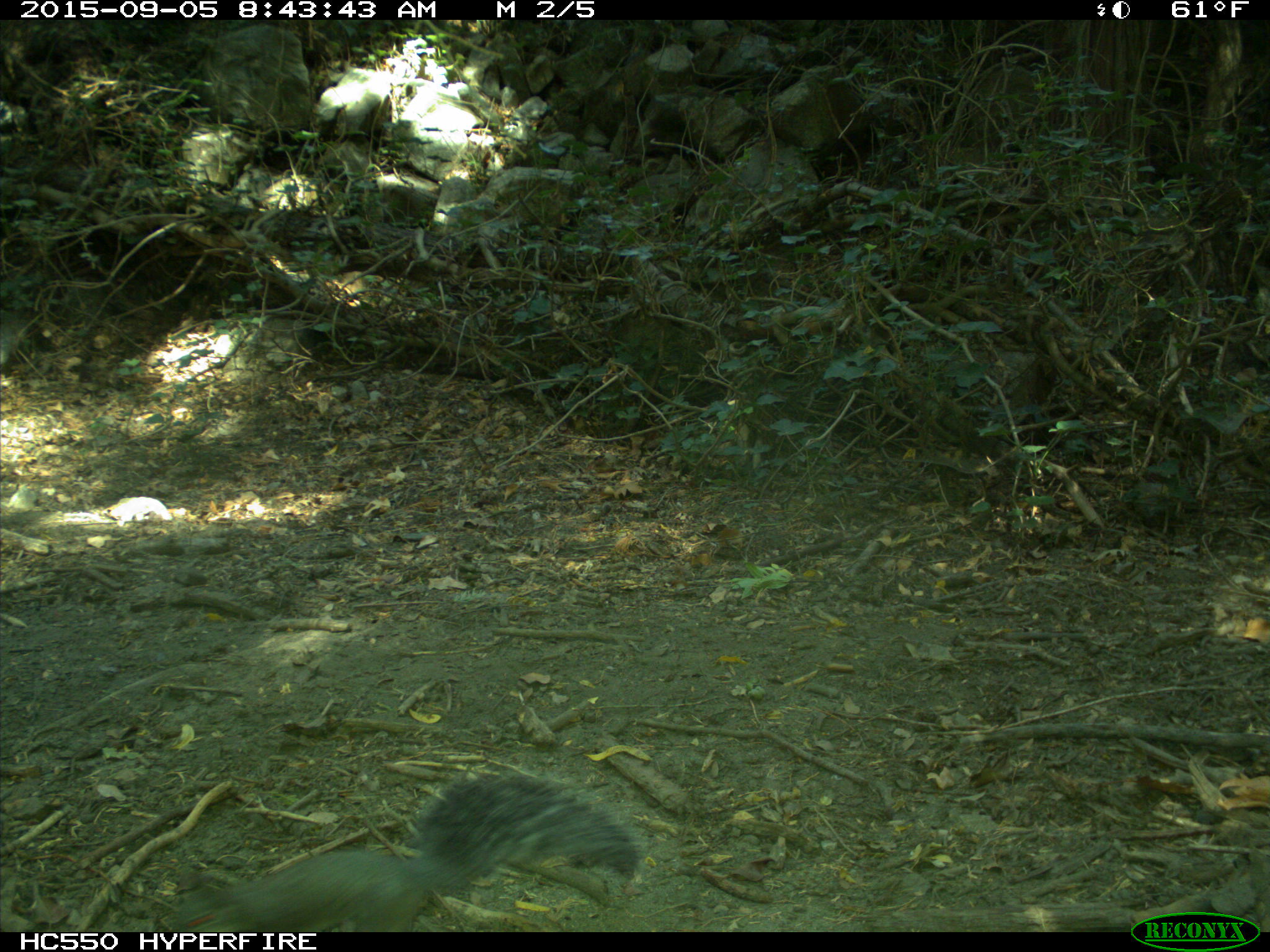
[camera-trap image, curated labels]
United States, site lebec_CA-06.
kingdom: Animalia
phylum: Chordata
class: Mammalia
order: Rodentia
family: Sciuridae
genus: Sciurus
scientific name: Sciurus carolinensis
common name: eastern gray squirrel